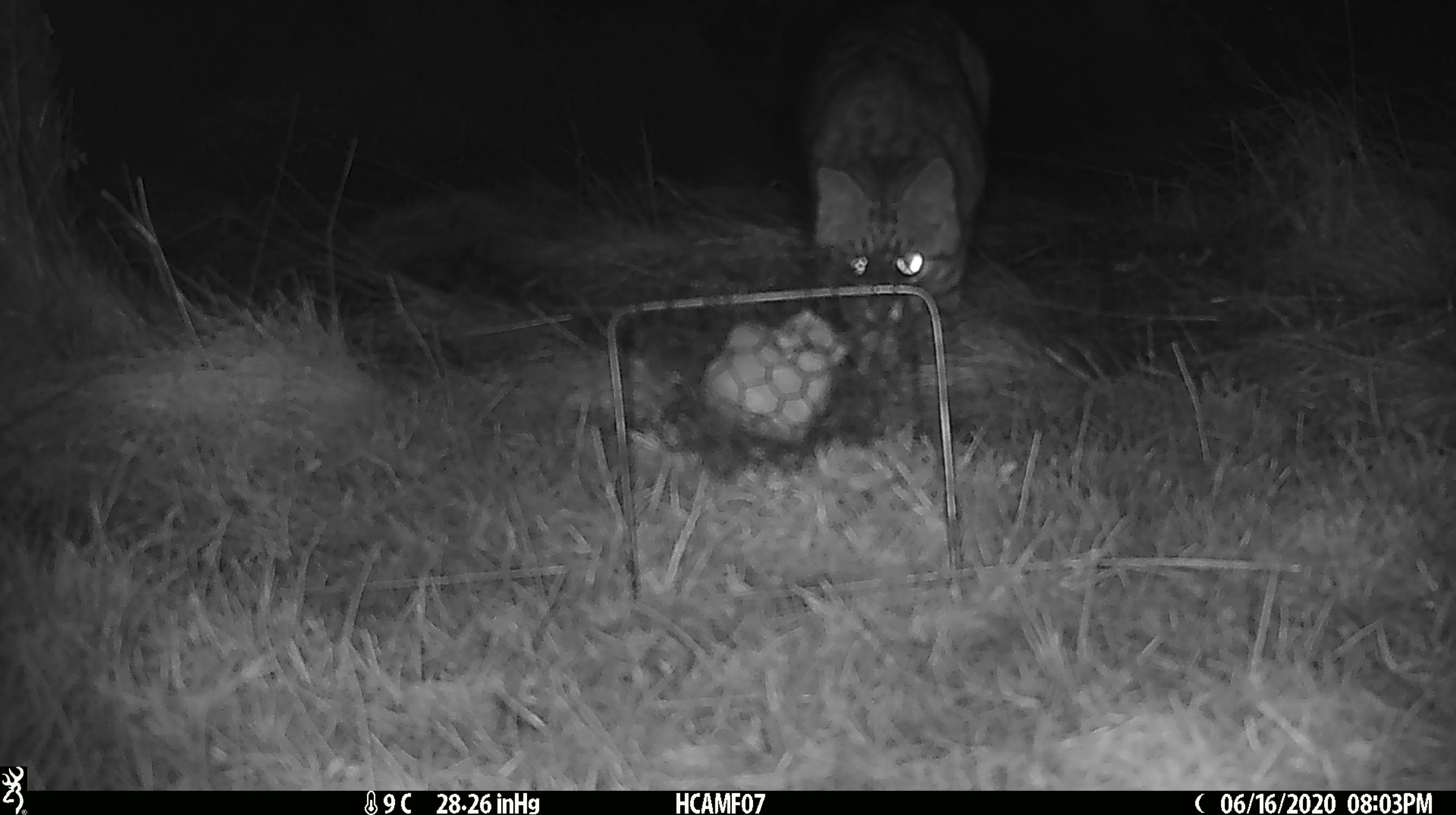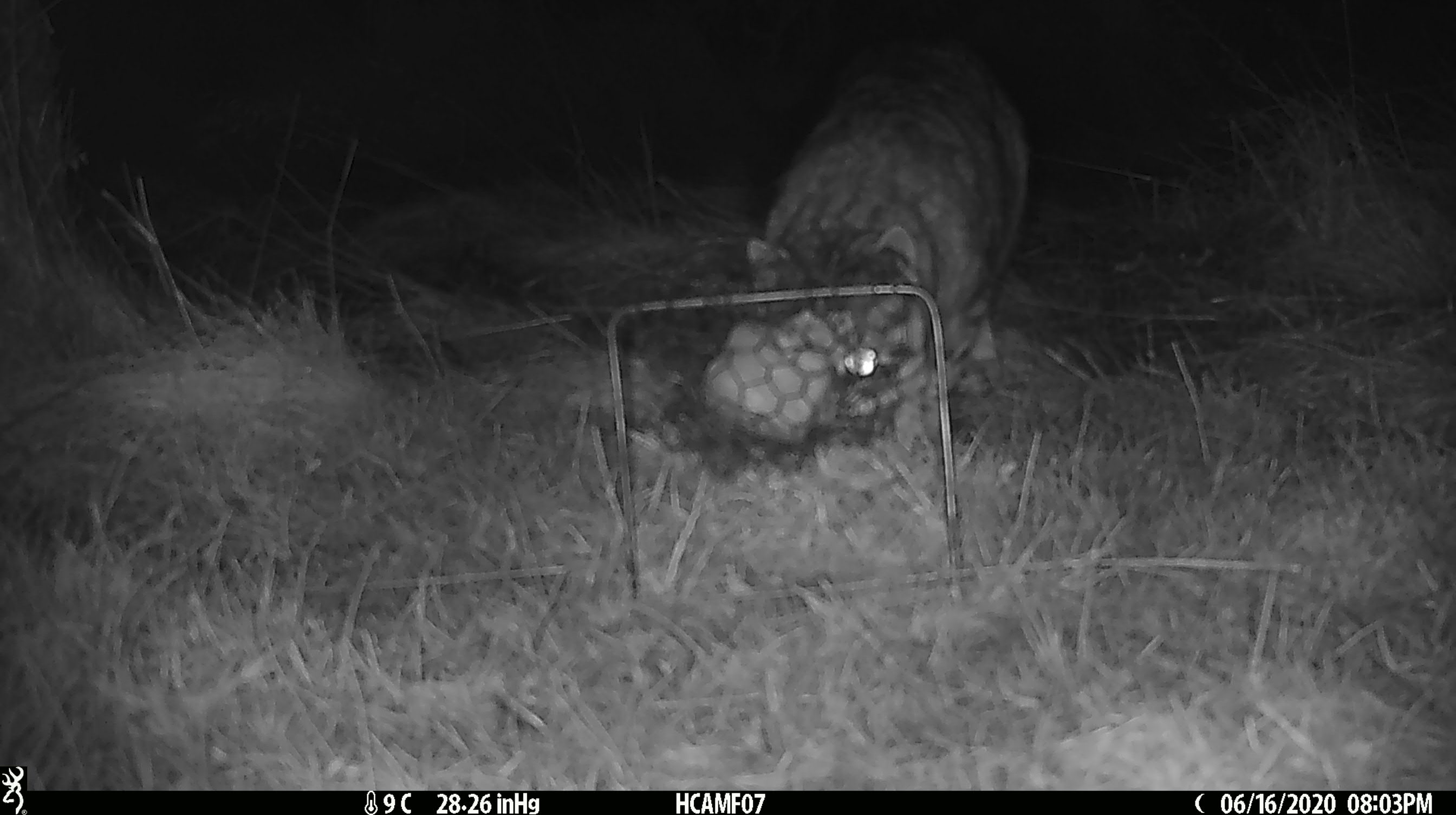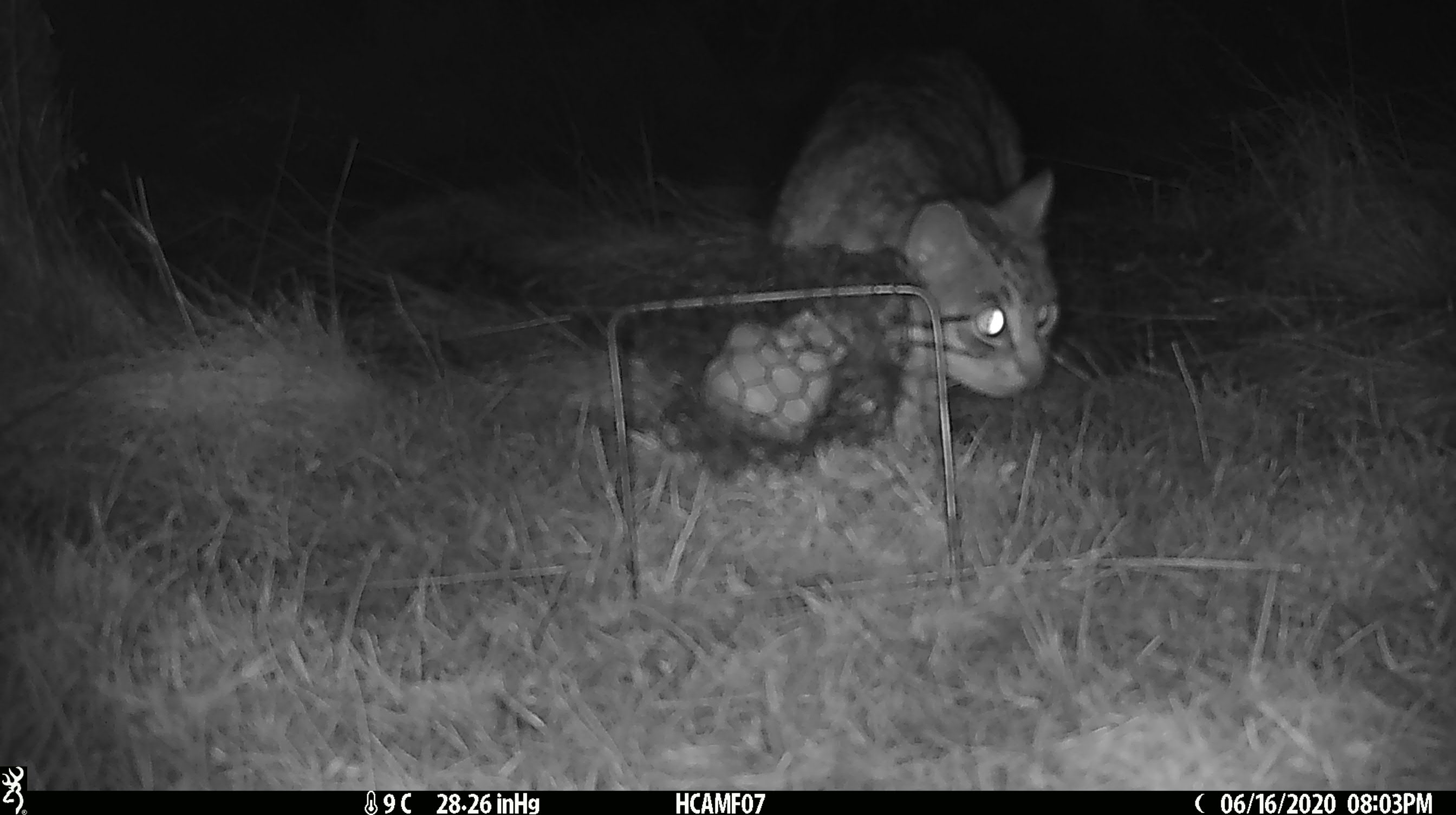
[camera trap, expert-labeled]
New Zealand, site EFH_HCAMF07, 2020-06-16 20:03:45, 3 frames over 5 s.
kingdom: Animalia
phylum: Chordata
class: Mammalia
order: Carnivora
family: Felidae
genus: Felis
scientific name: Felis catus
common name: domestic cat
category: cat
Cat (domestic cat) (Felis catus).